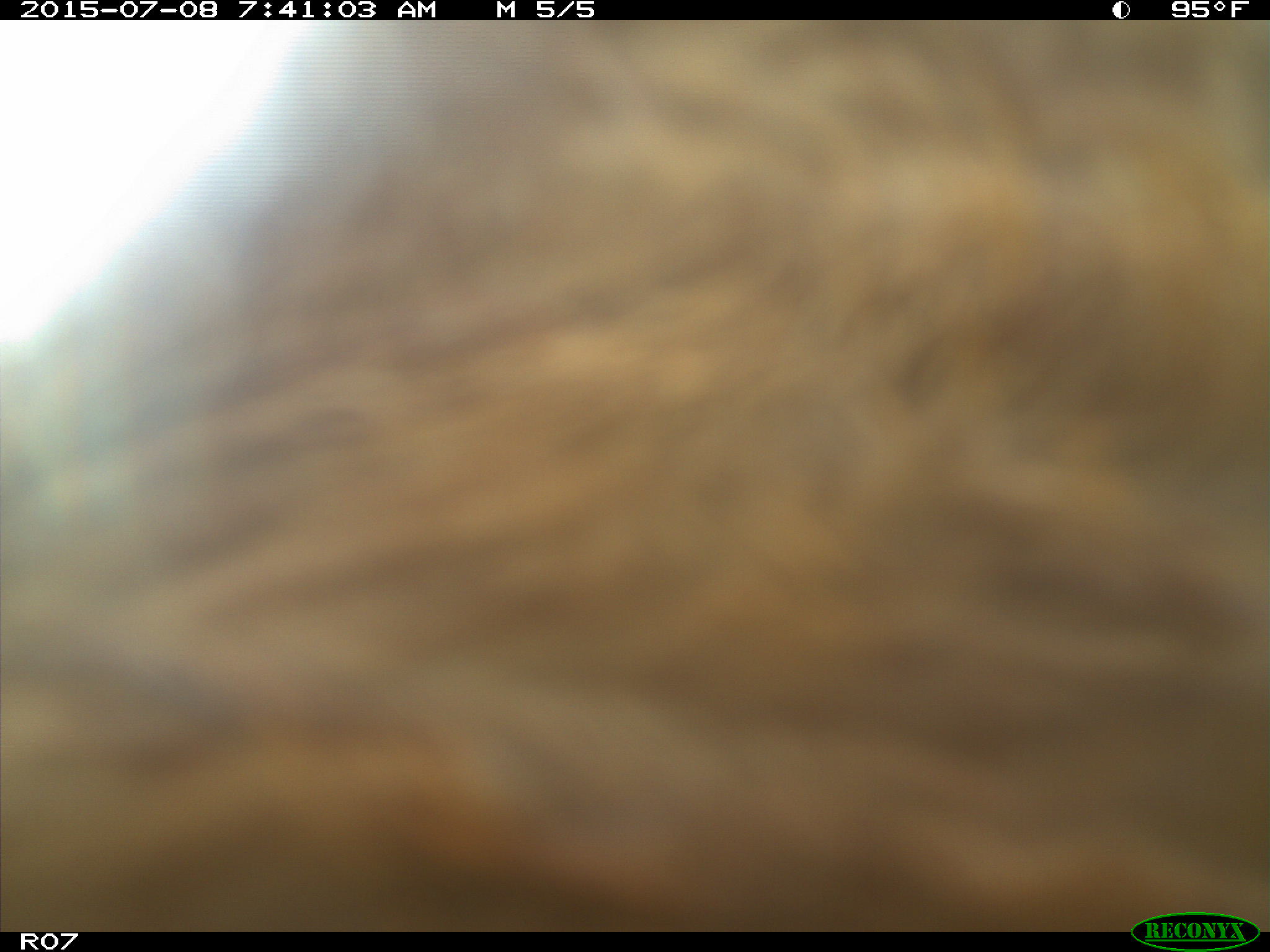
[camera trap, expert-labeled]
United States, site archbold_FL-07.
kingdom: Animalia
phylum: Chordata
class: Mammalia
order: Artiodactyla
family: Bovidae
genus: Bos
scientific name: Bos taurus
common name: domestic cow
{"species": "Bos taurus (domestic cow)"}